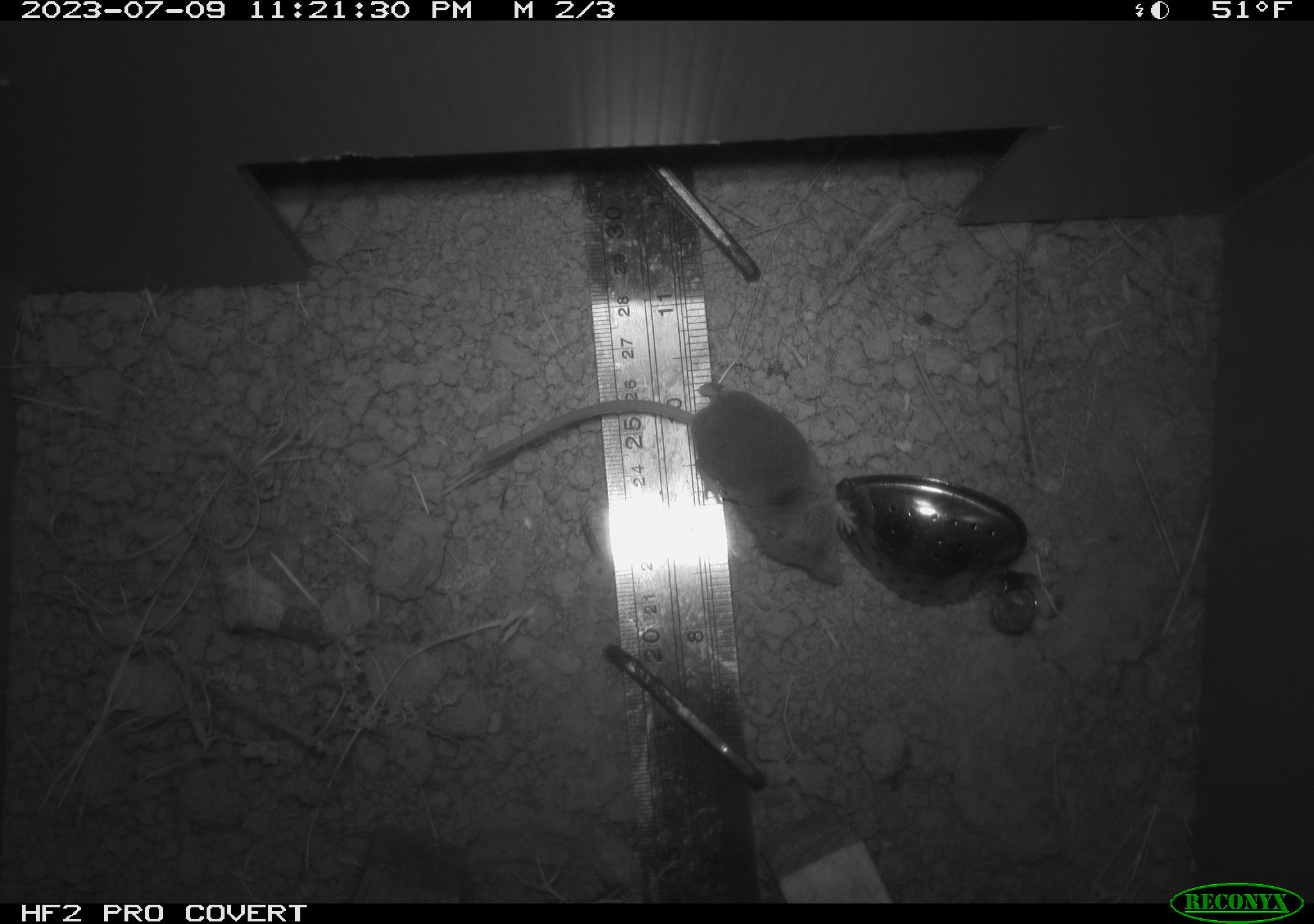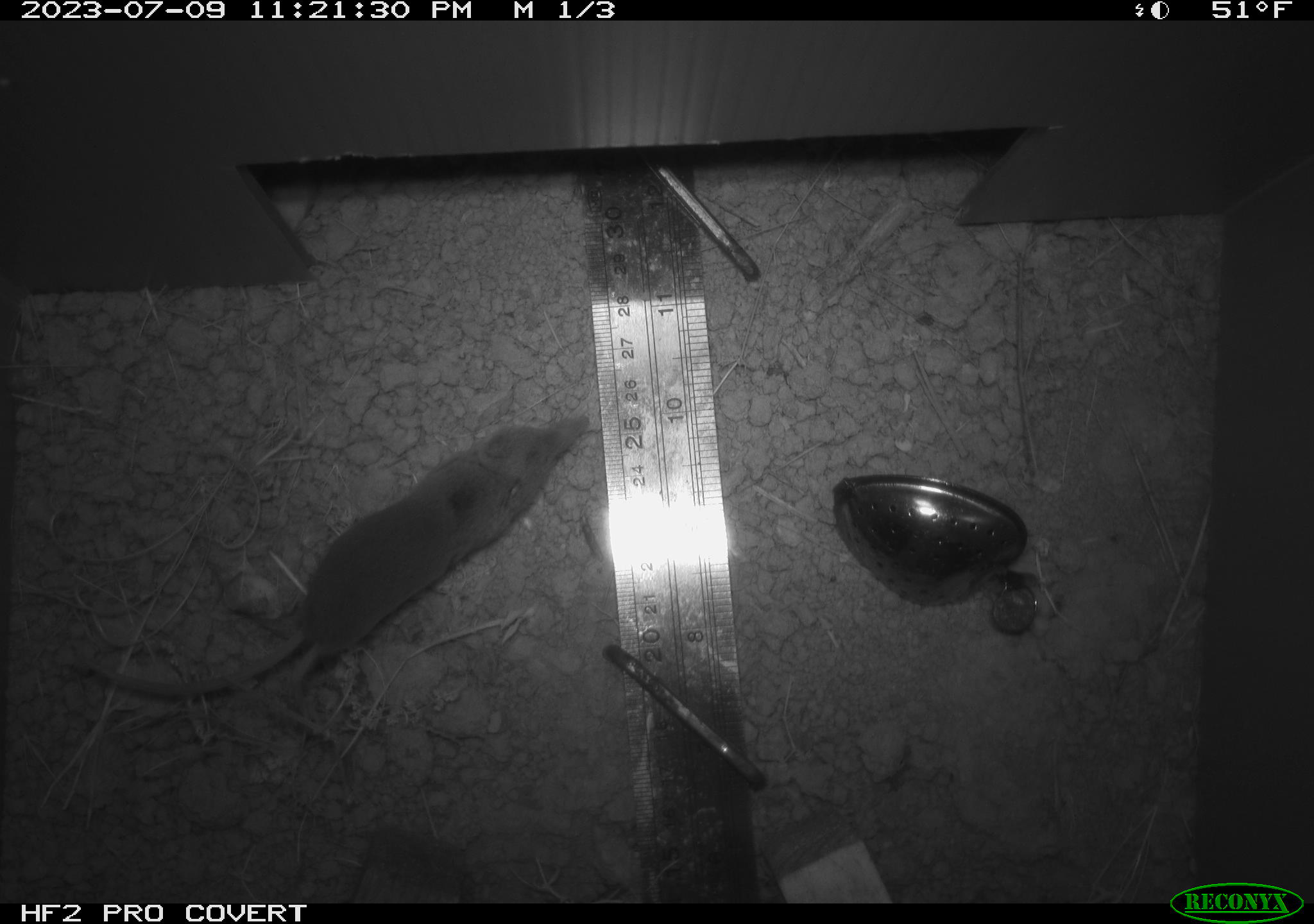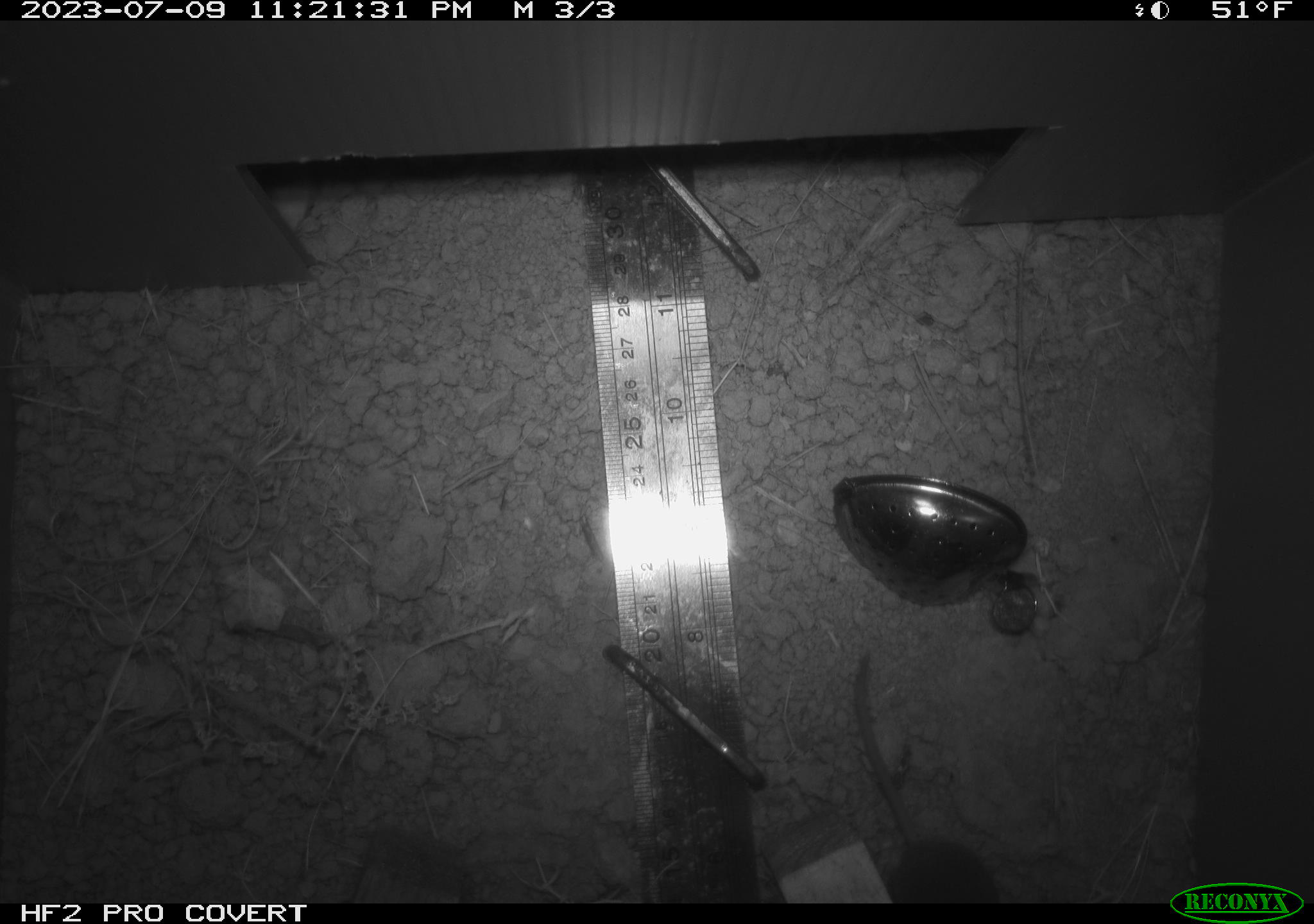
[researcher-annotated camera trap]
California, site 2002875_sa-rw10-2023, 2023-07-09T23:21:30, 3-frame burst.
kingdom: Animalia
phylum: Chordata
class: Mammalia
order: Eulipotyphla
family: Soricidae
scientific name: Soricidae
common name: shrews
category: soricidae family